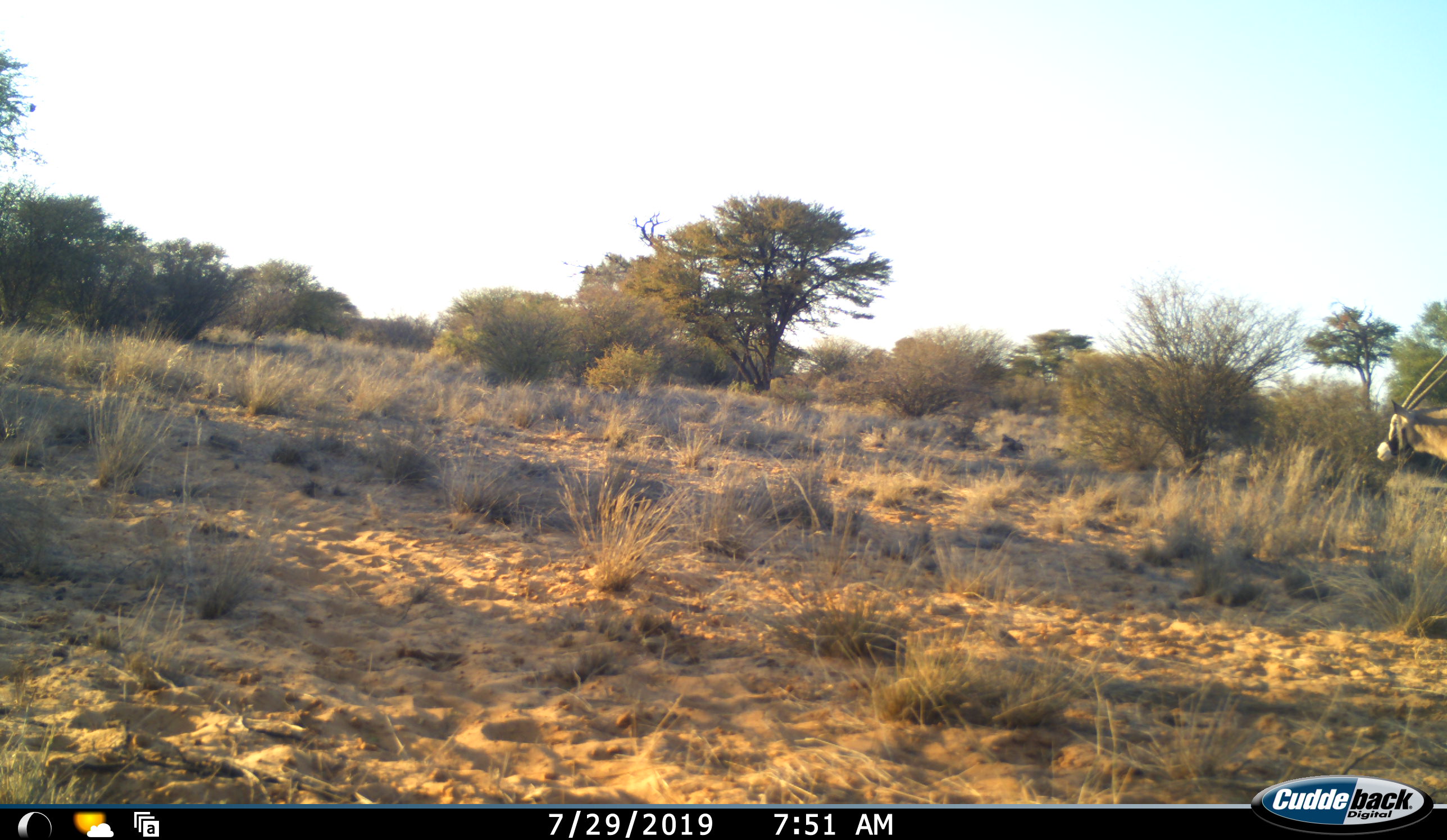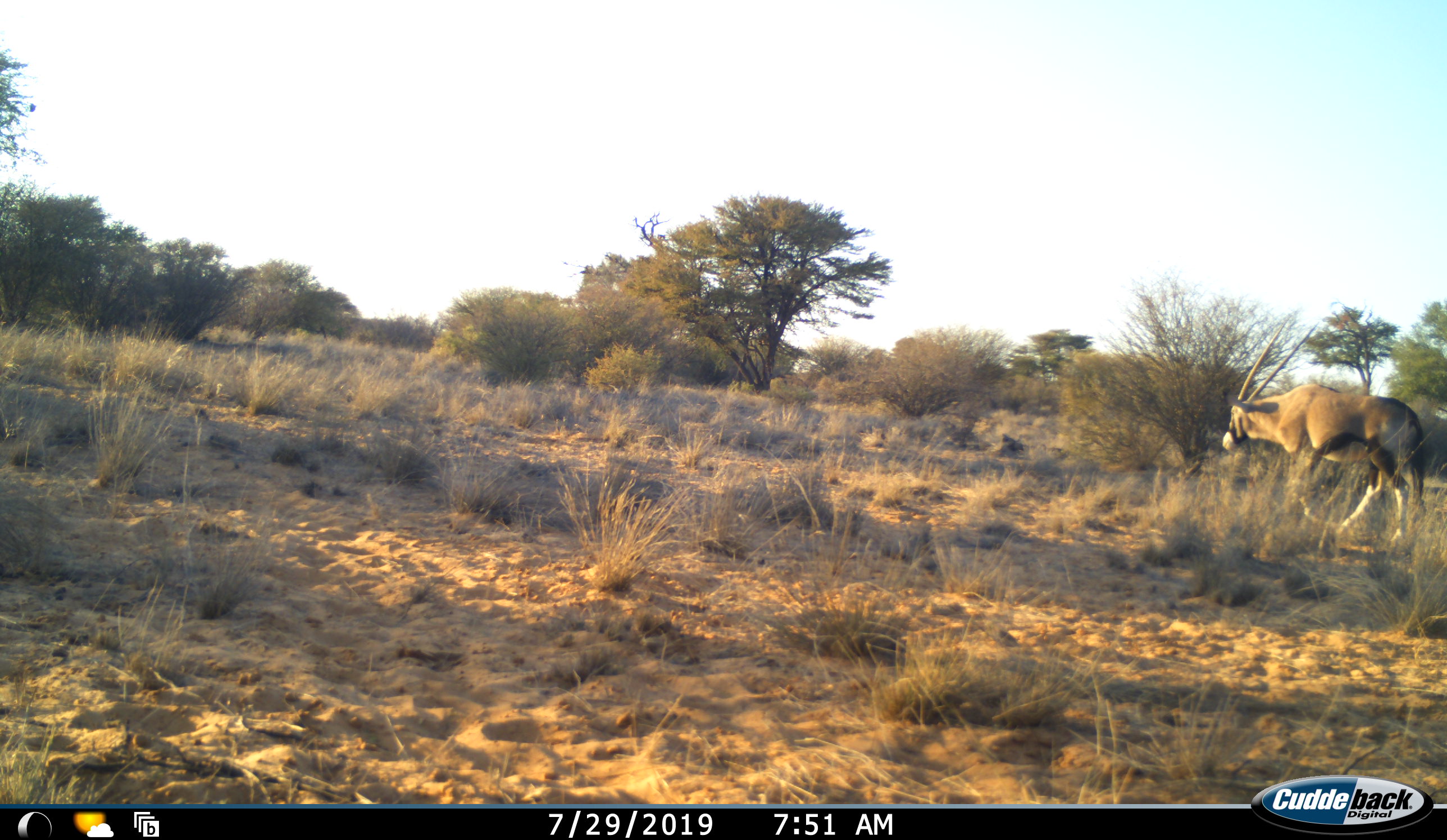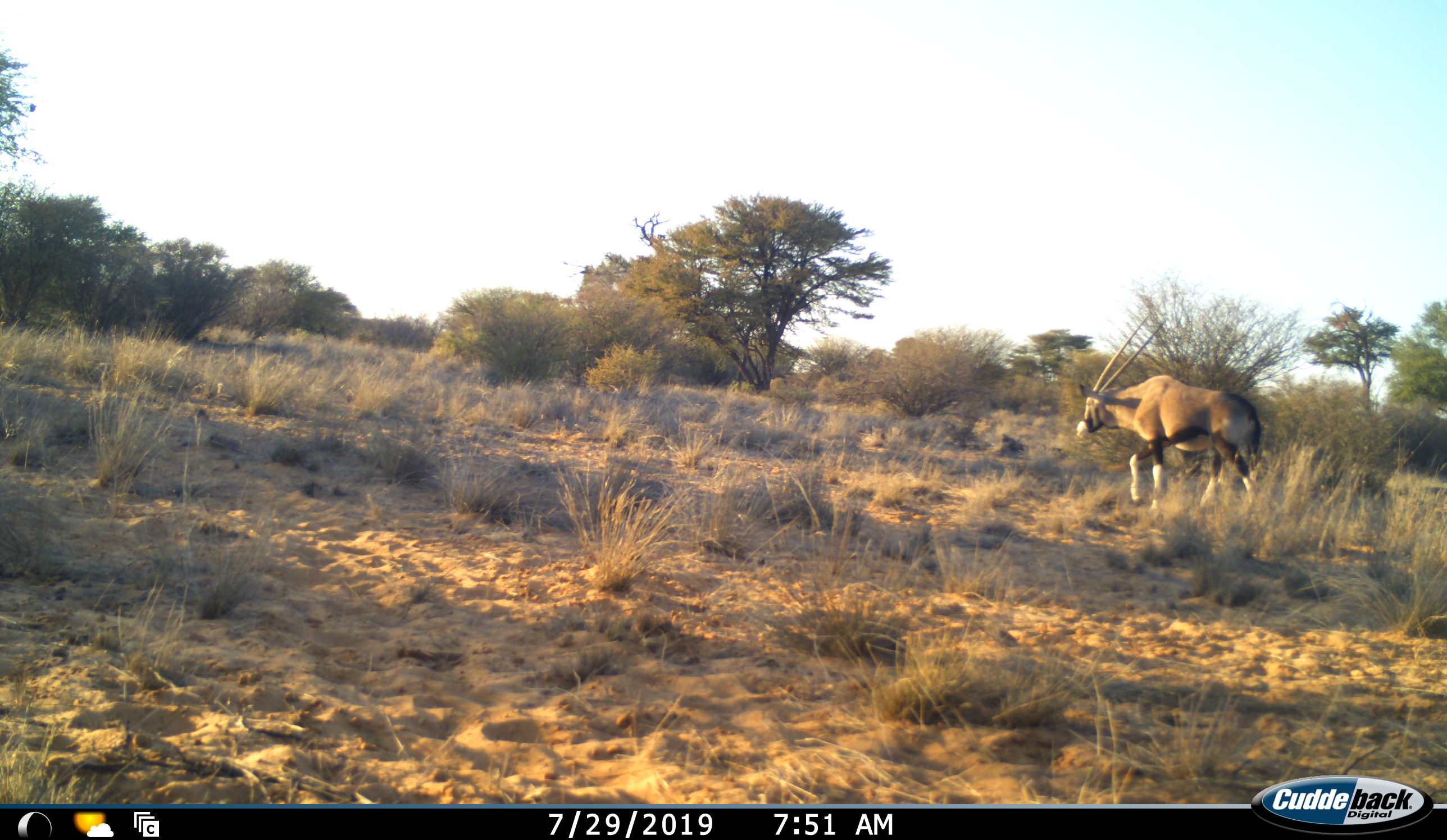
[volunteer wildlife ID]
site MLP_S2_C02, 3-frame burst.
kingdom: Animalia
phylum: Chordata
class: Mammalia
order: Artiodactyla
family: Bovidae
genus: Oryx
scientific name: Oryx gazella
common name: gemsbok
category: oryx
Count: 1.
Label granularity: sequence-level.